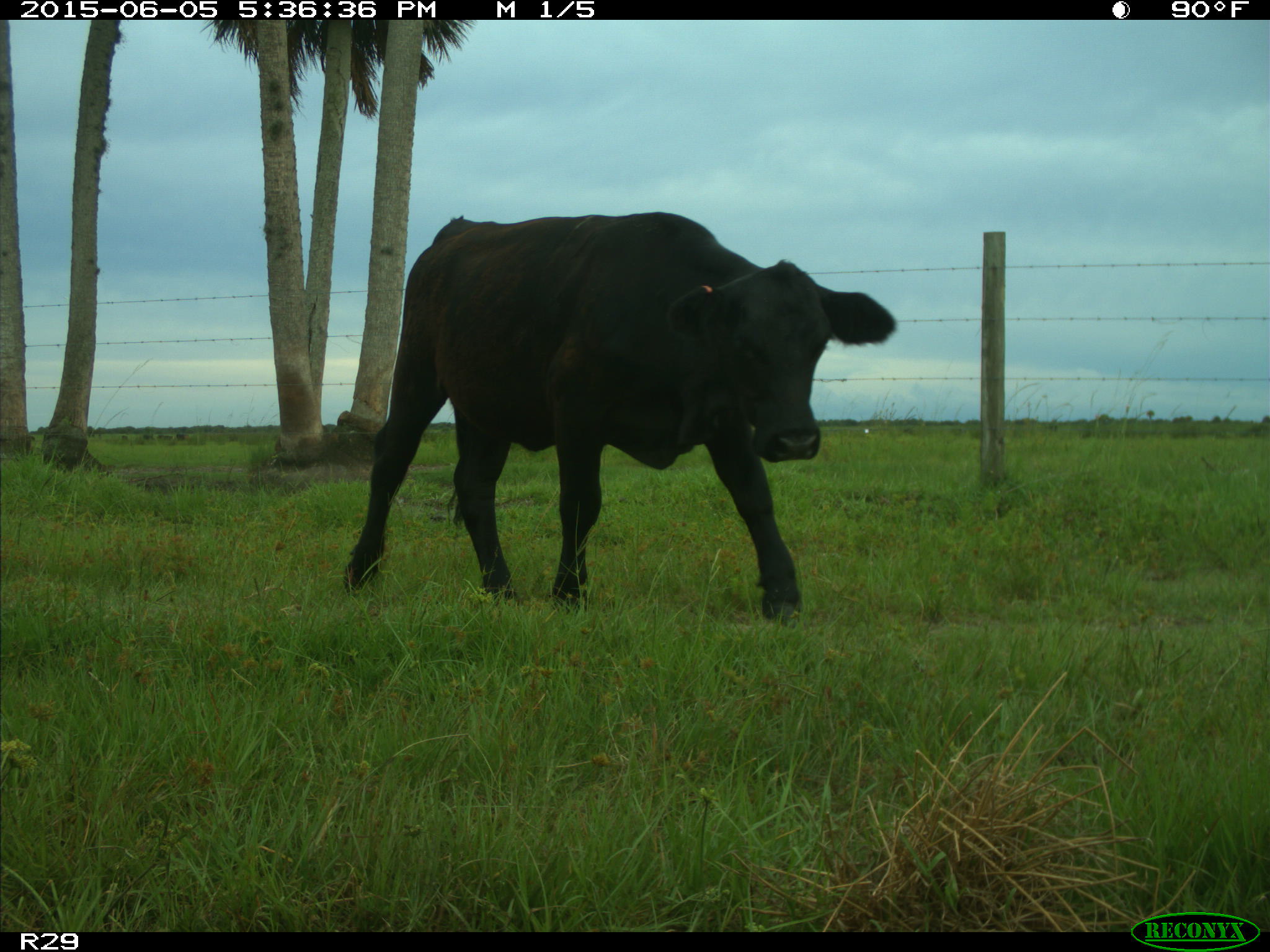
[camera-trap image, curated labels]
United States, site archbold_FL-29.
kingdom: Animalia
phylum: Chordata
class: Mammalia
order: Artiodactyla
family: Bovidae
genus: Bos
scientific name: Bos taurus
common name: domestic cow